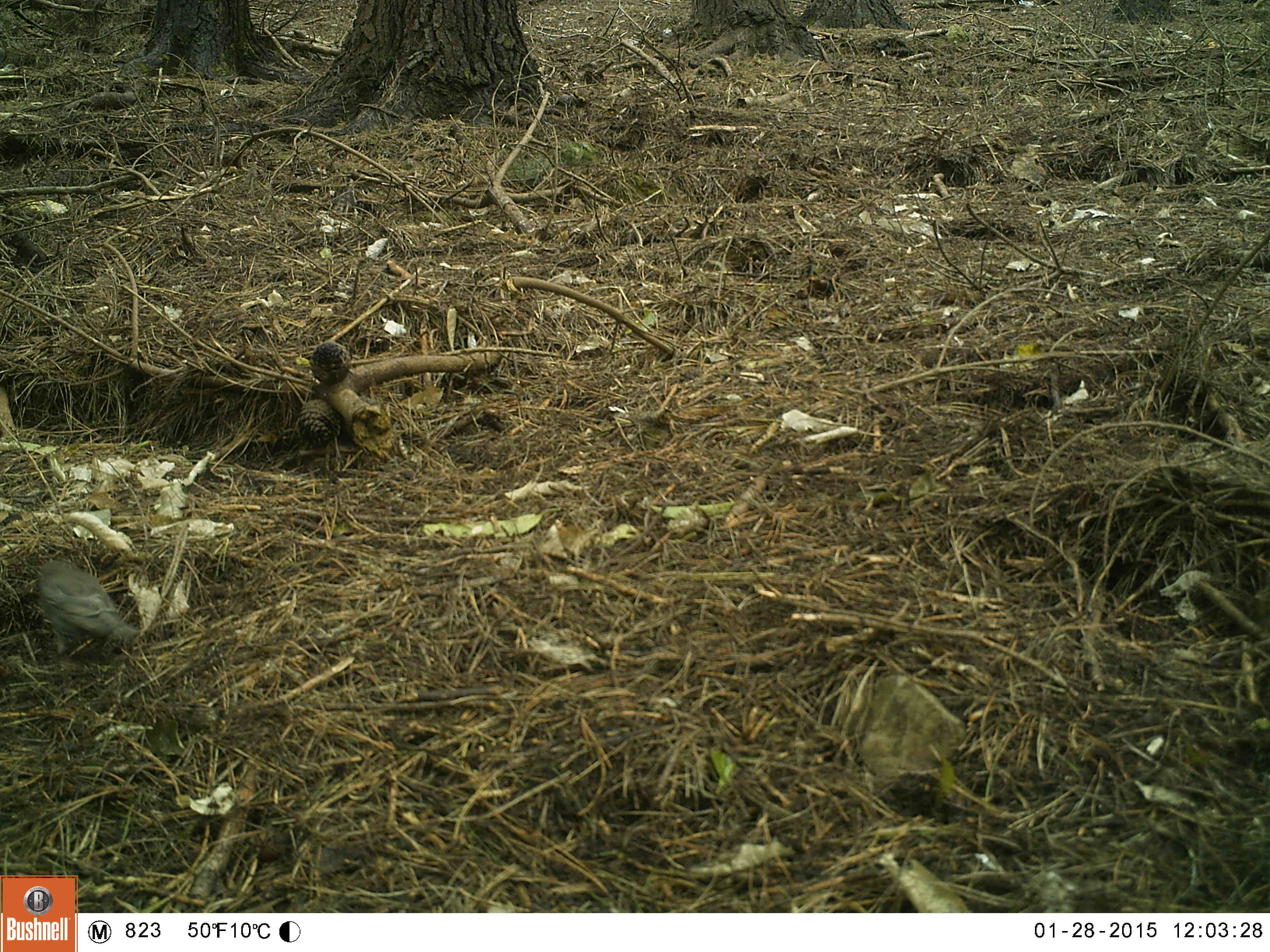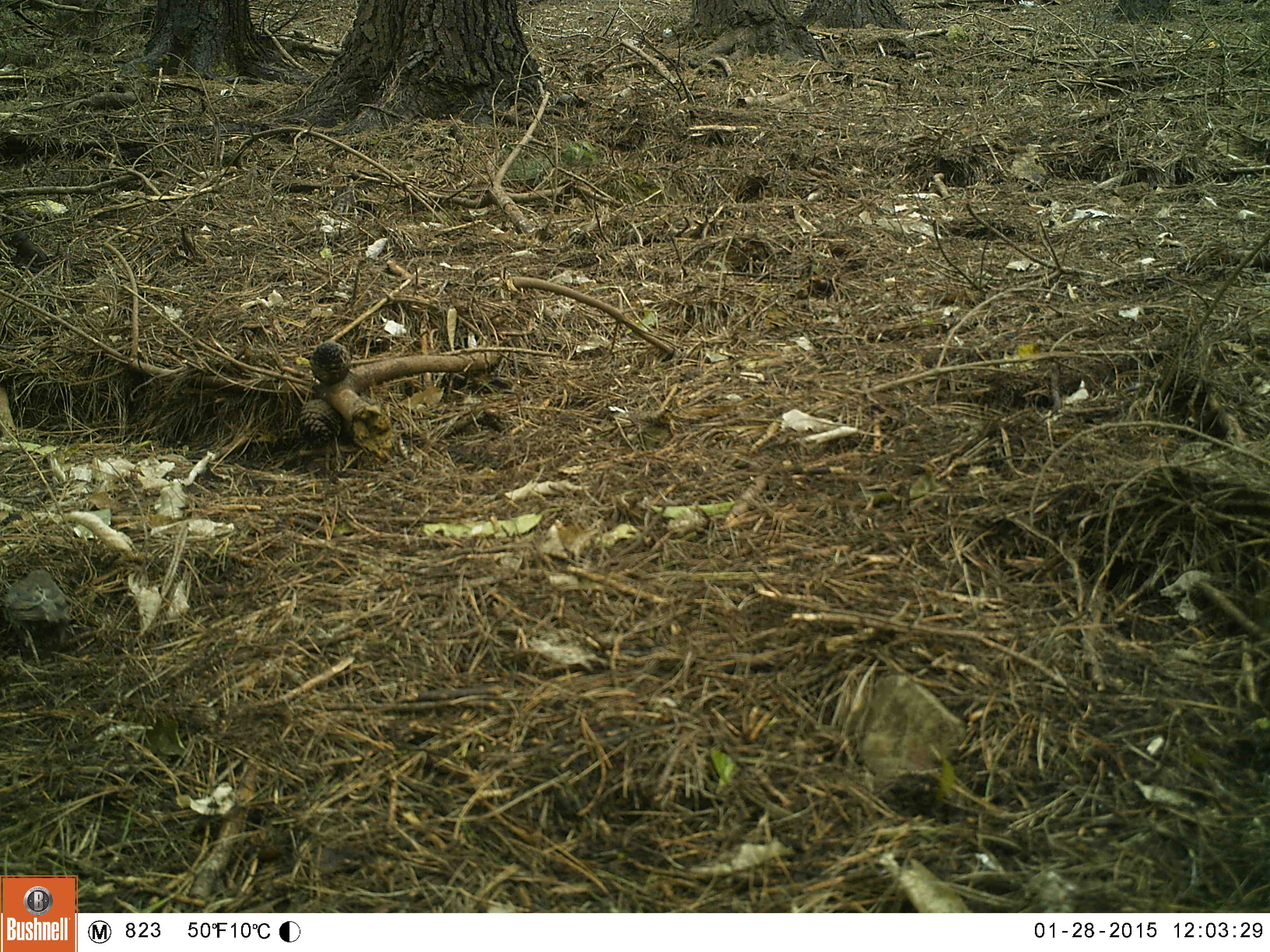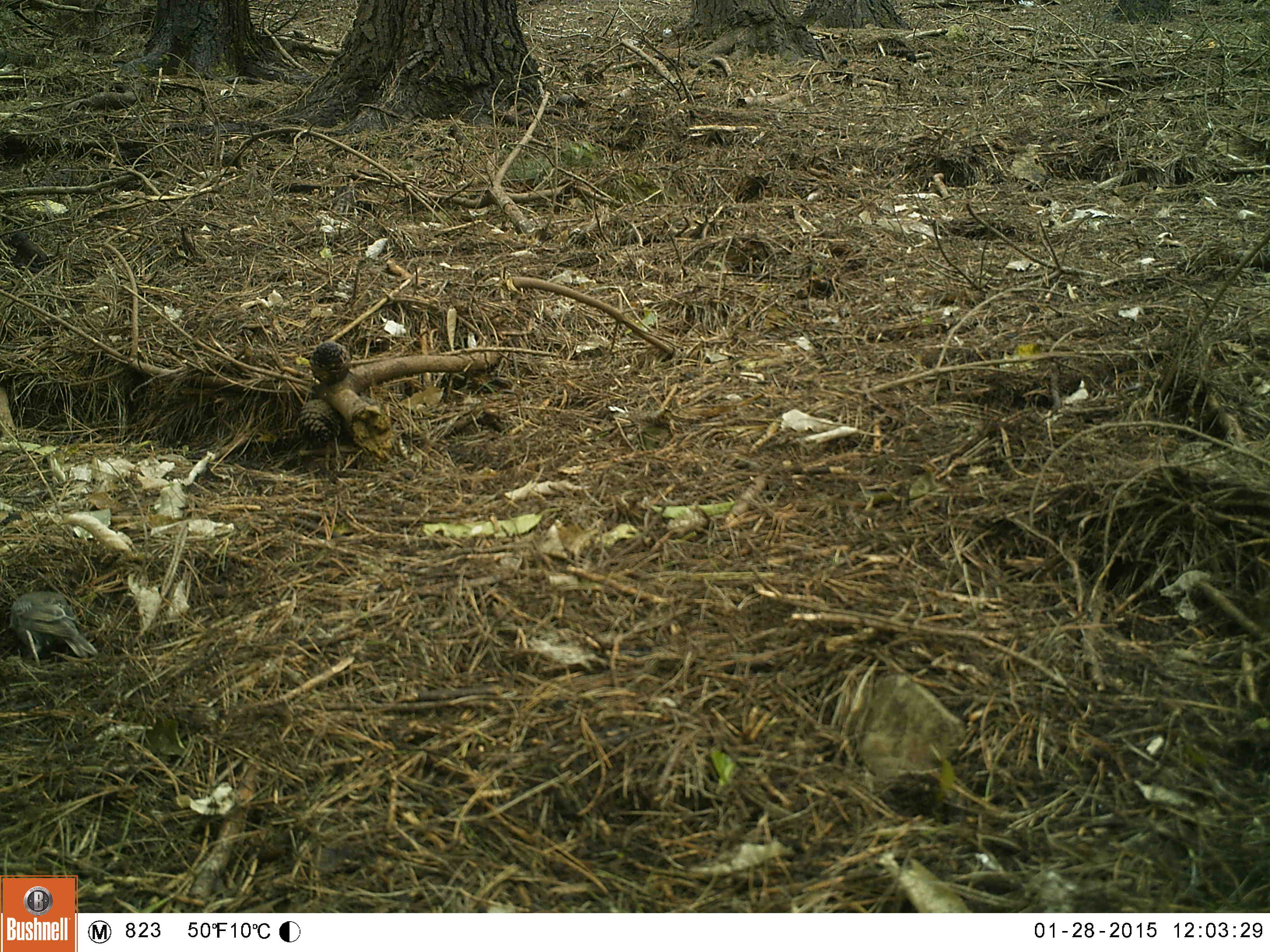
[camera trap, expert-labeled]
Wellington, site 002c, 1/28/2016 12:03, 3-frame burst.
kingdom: Animalia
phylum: Chordata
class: Aves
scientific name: Aves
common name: bird